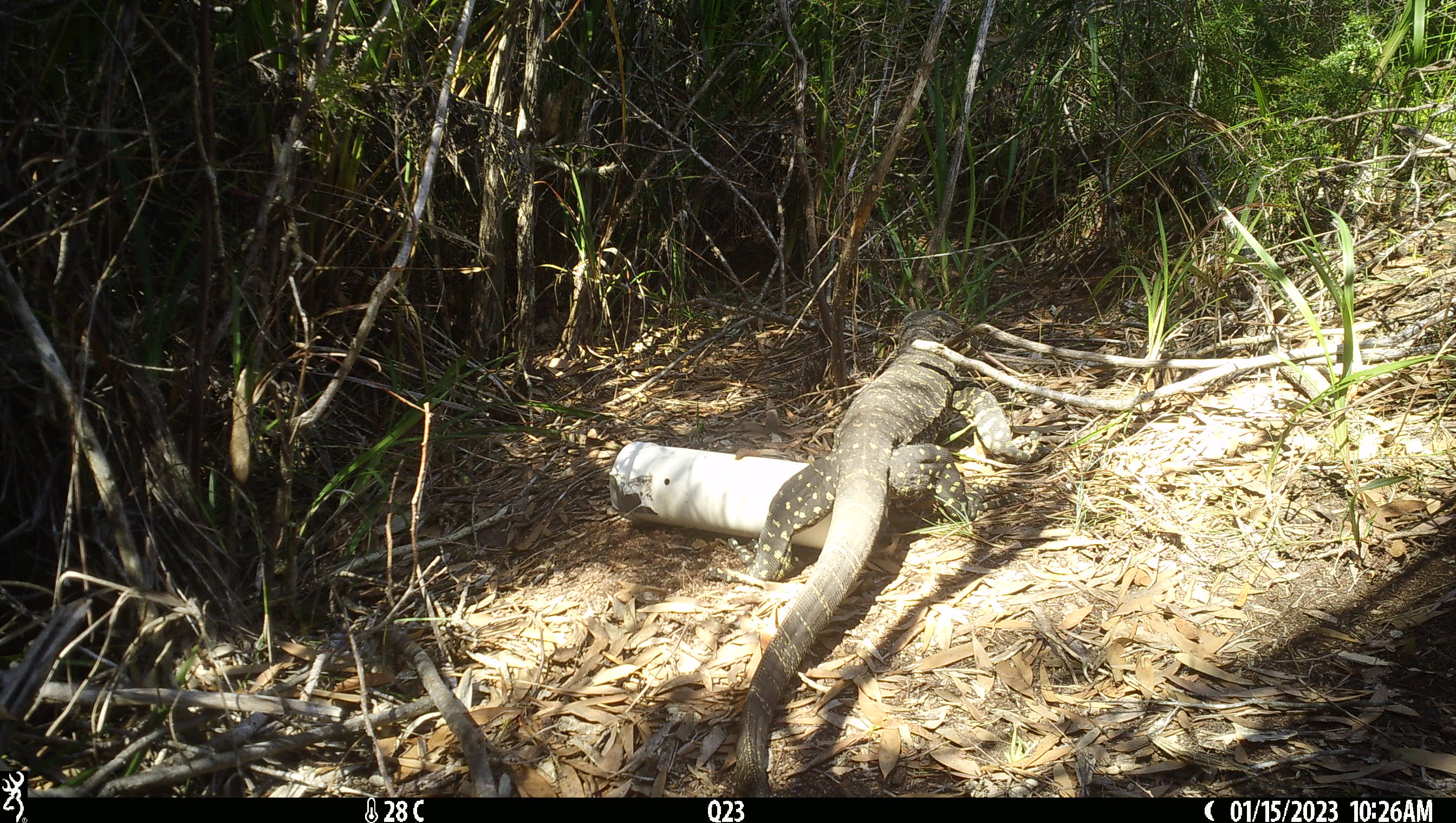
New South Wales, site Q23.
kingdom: Animalia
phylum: Chordata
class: Reptilia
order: Squamata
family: Varanidae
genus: Varanus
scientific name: Varanus varius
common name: lace monitor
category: goanna